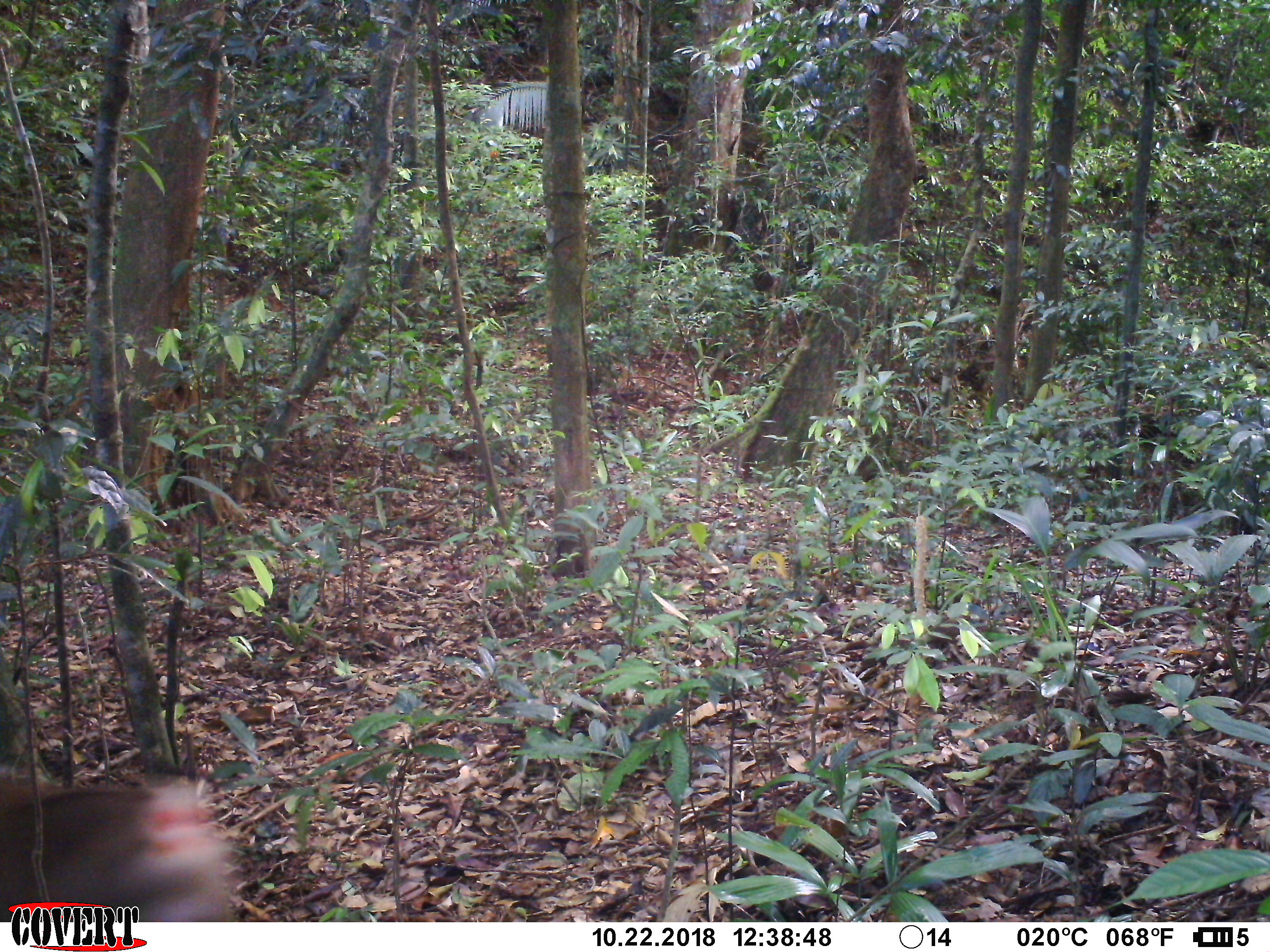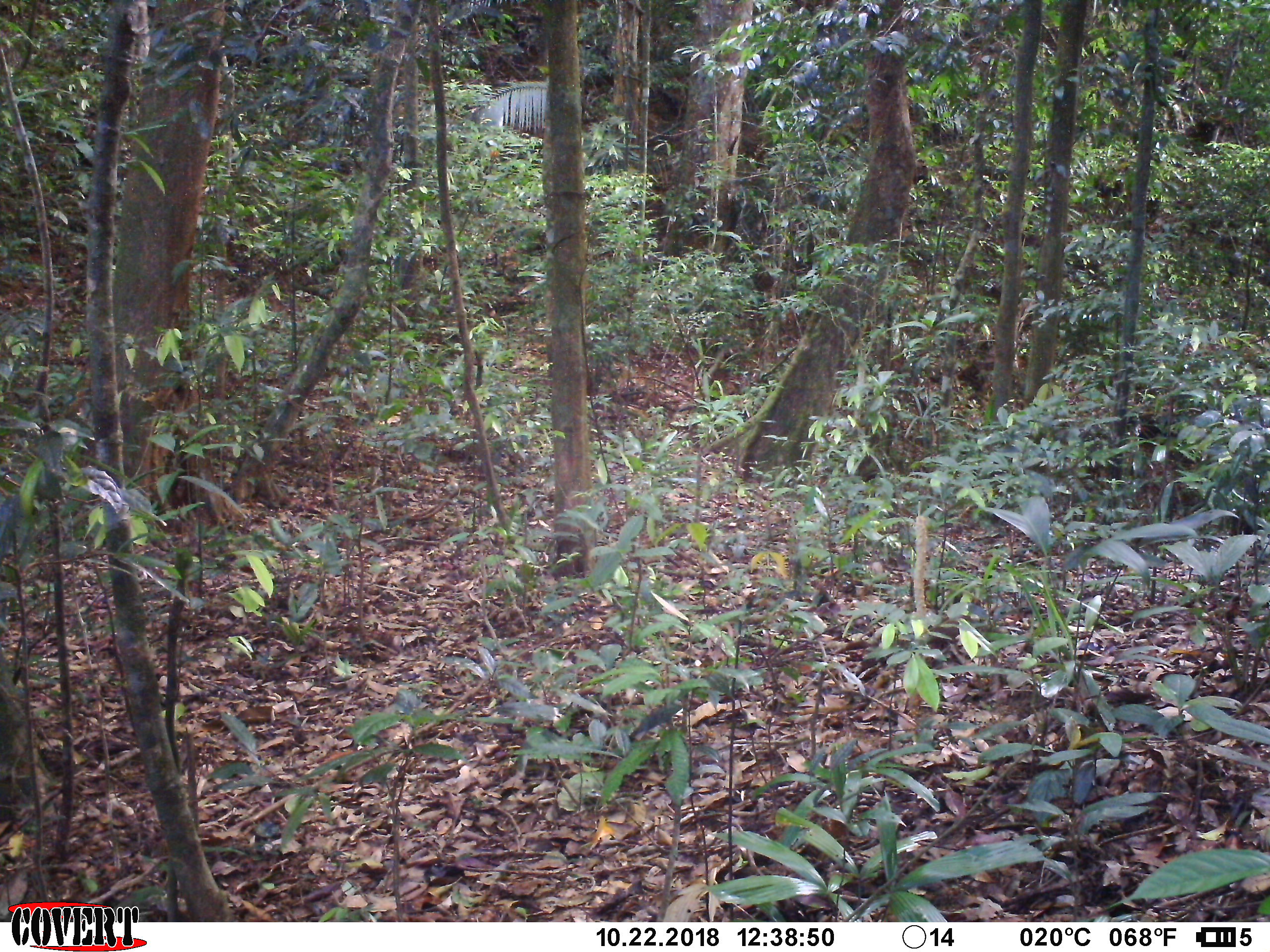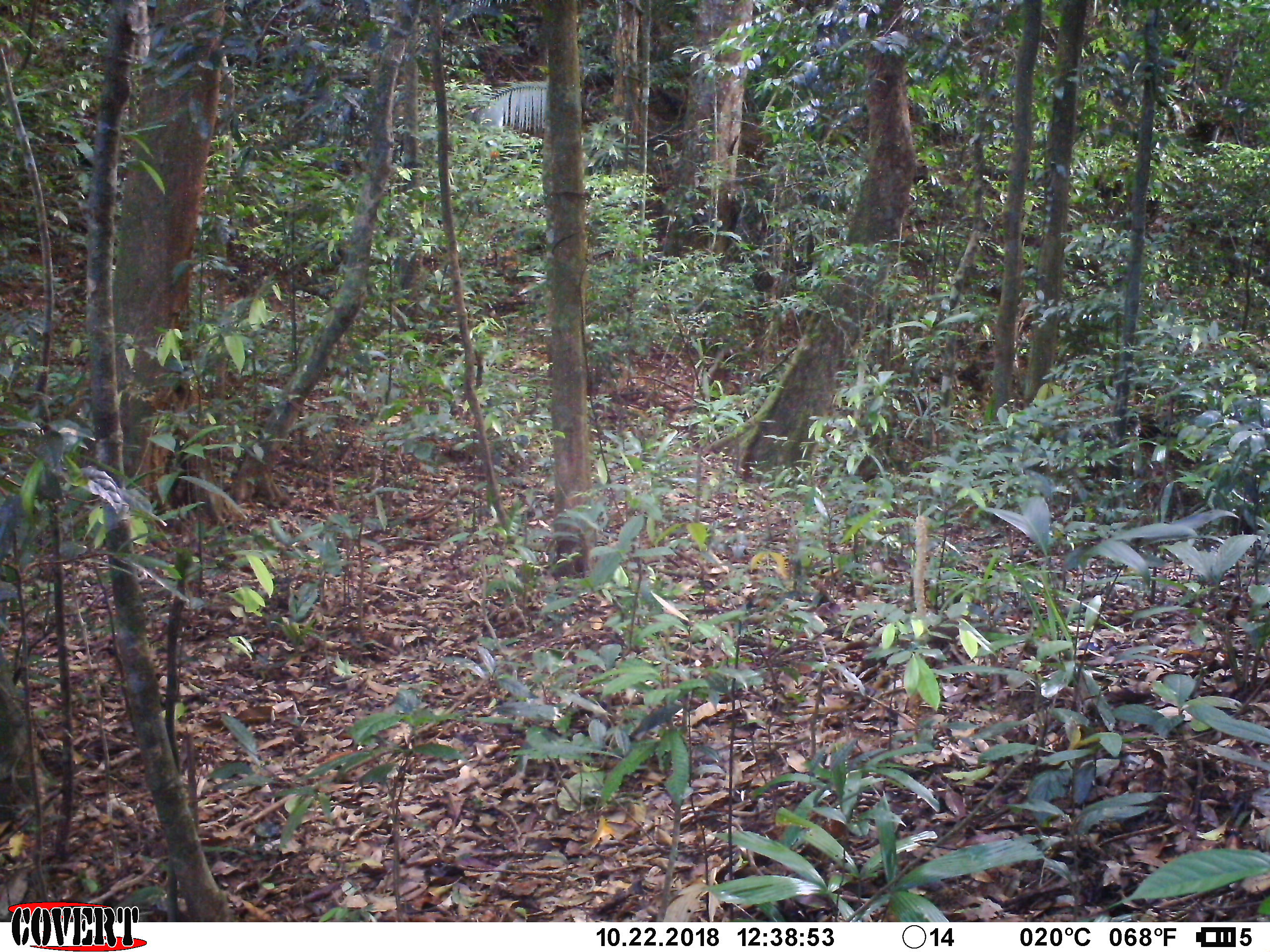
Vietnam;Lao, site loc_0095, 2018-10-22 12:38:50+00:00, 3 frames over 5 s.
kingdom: Animalia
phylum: Chordata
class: Mammalia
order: Primates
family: Cercopithecidae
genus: Macaca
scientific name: Macaca nemestrina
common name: pig-tailed macaque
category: pig tailed macaque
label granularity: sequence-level